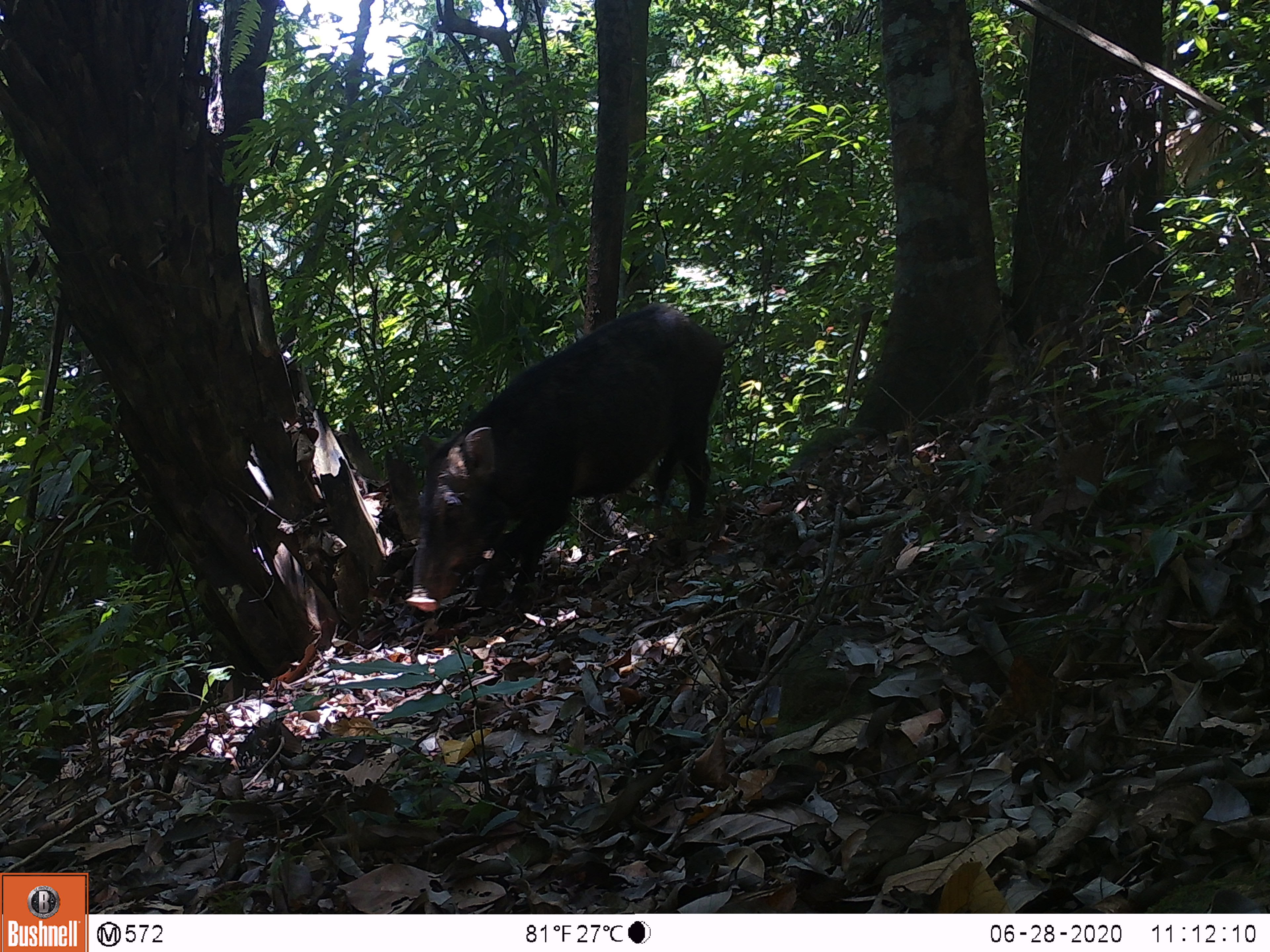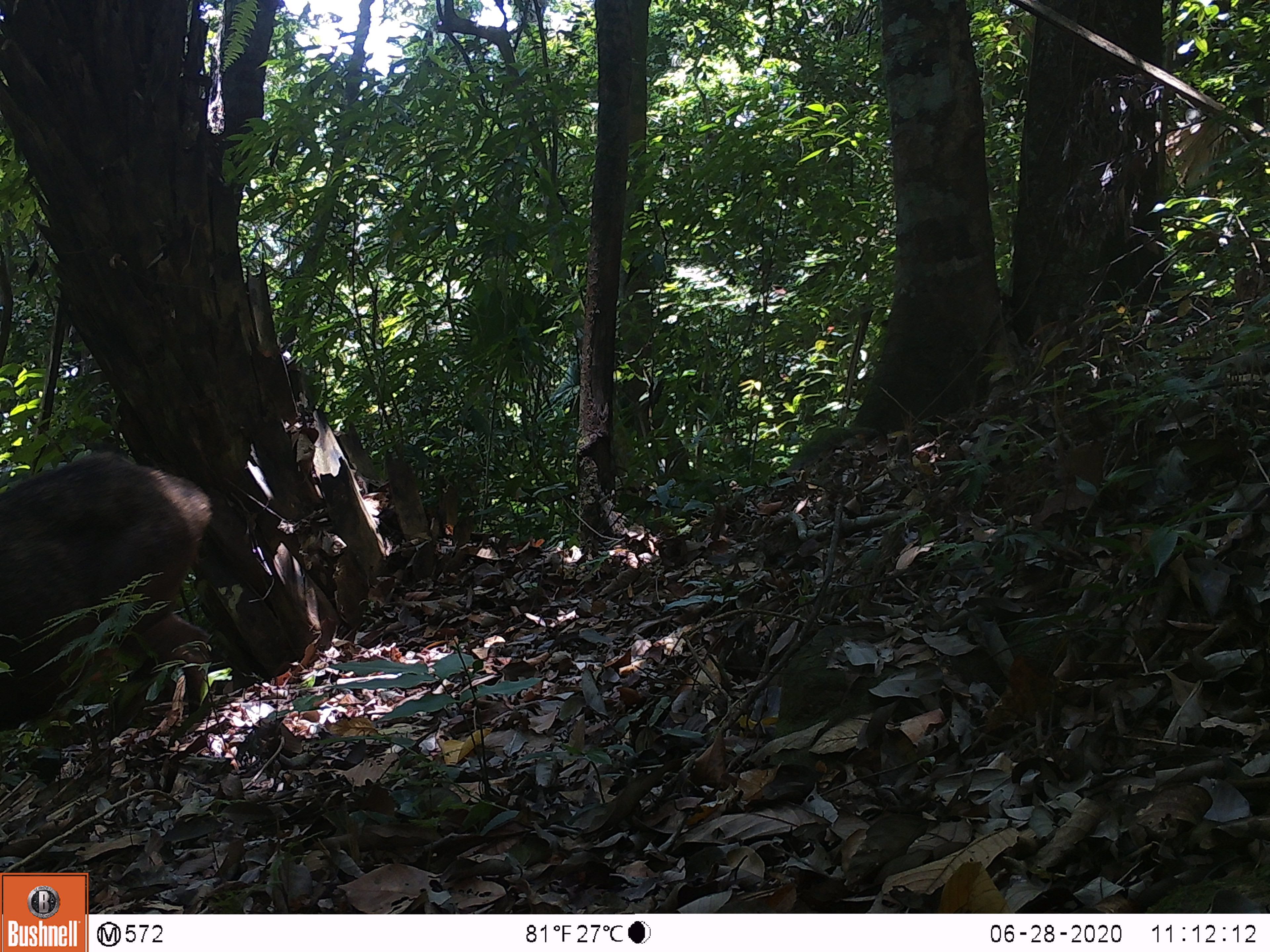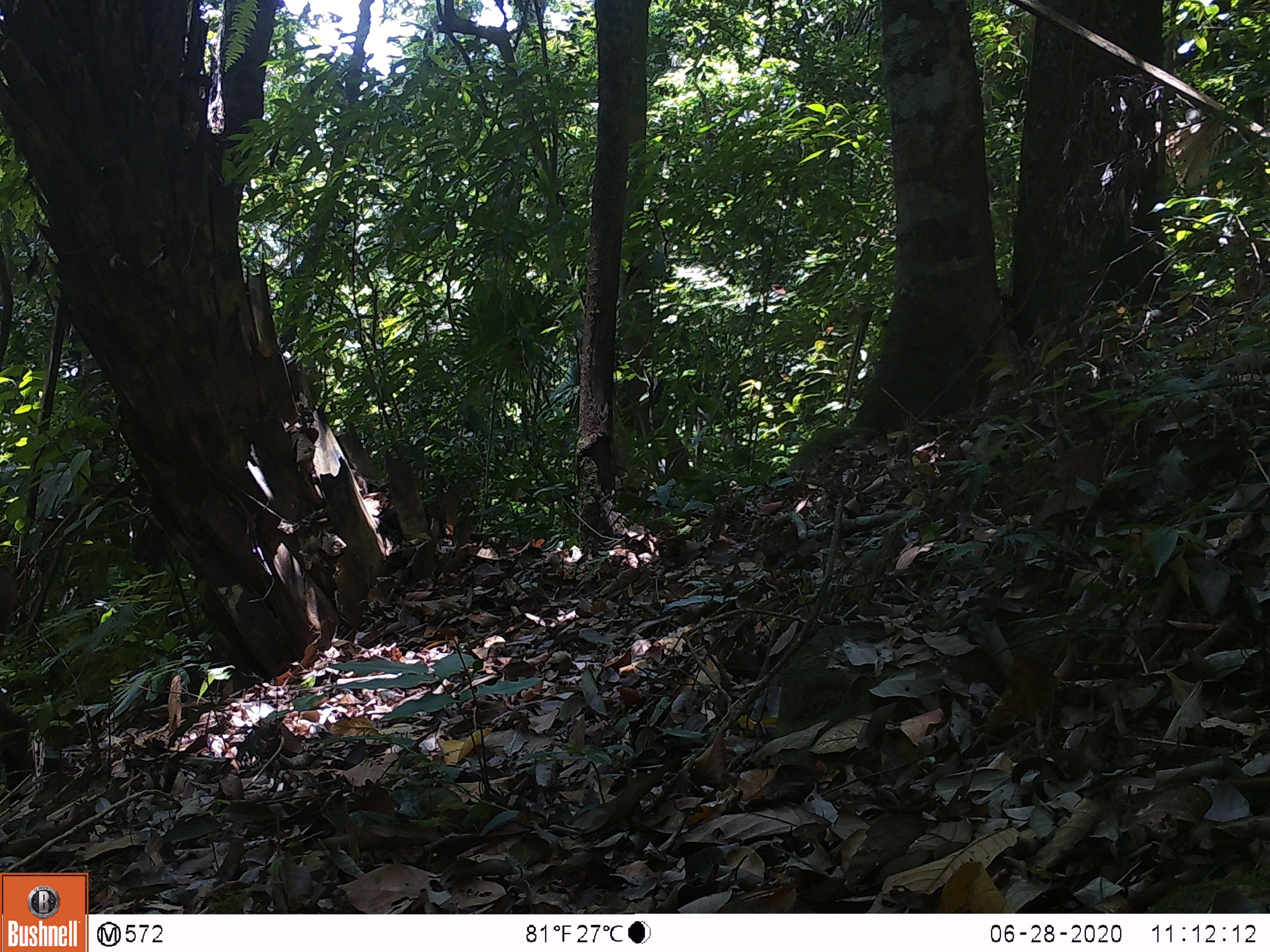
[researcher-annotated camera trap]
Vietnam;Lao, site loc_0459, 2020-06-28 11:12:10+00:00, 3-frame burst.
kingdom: Animalia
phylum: Chordata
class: Mammalia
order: Artiodactyla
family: Suidae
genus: Sus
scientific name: Sus scrofa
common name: eurasian wild pig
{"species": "eurasian wild pig (Sus scrofa)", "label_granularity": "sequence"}